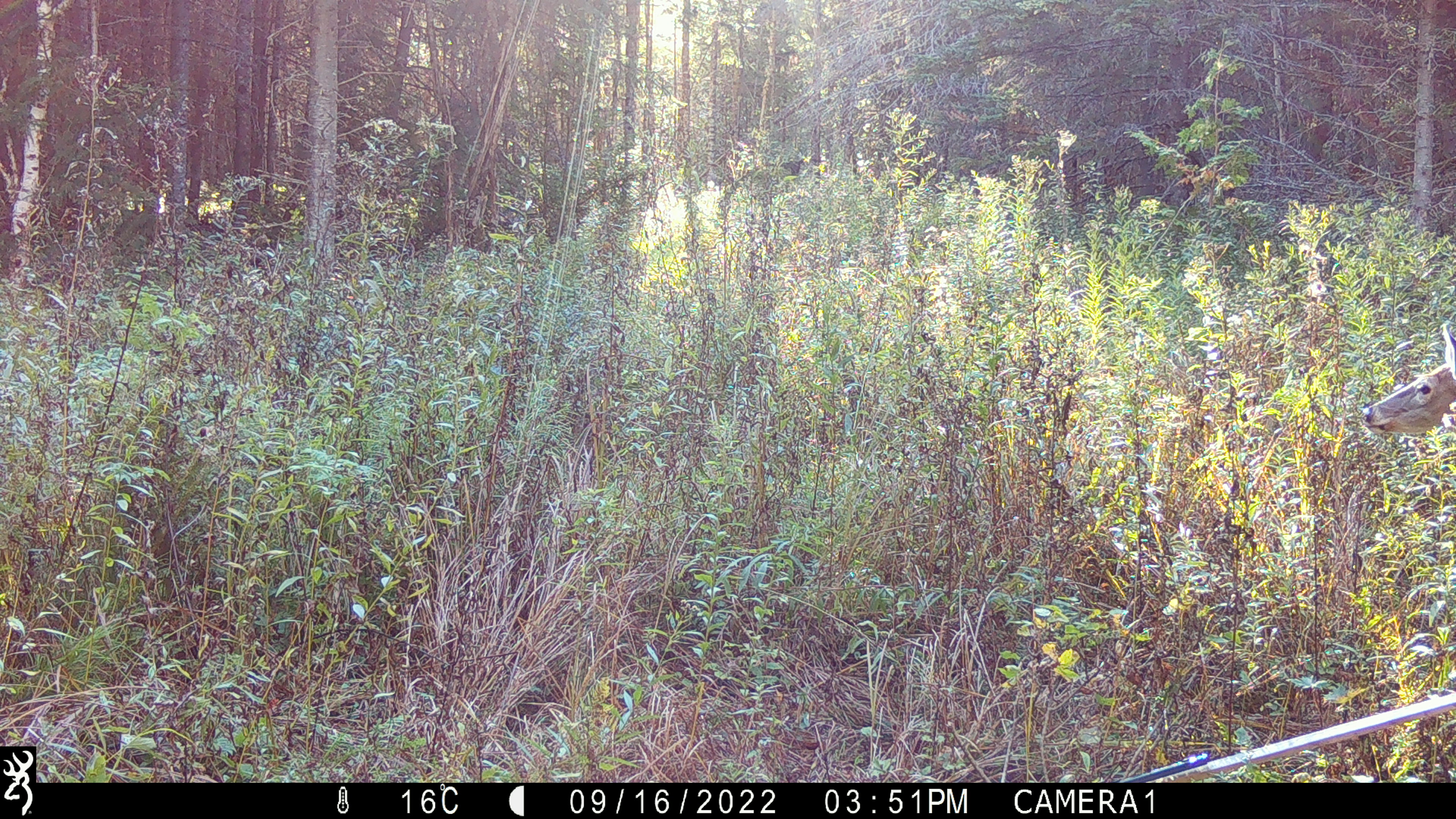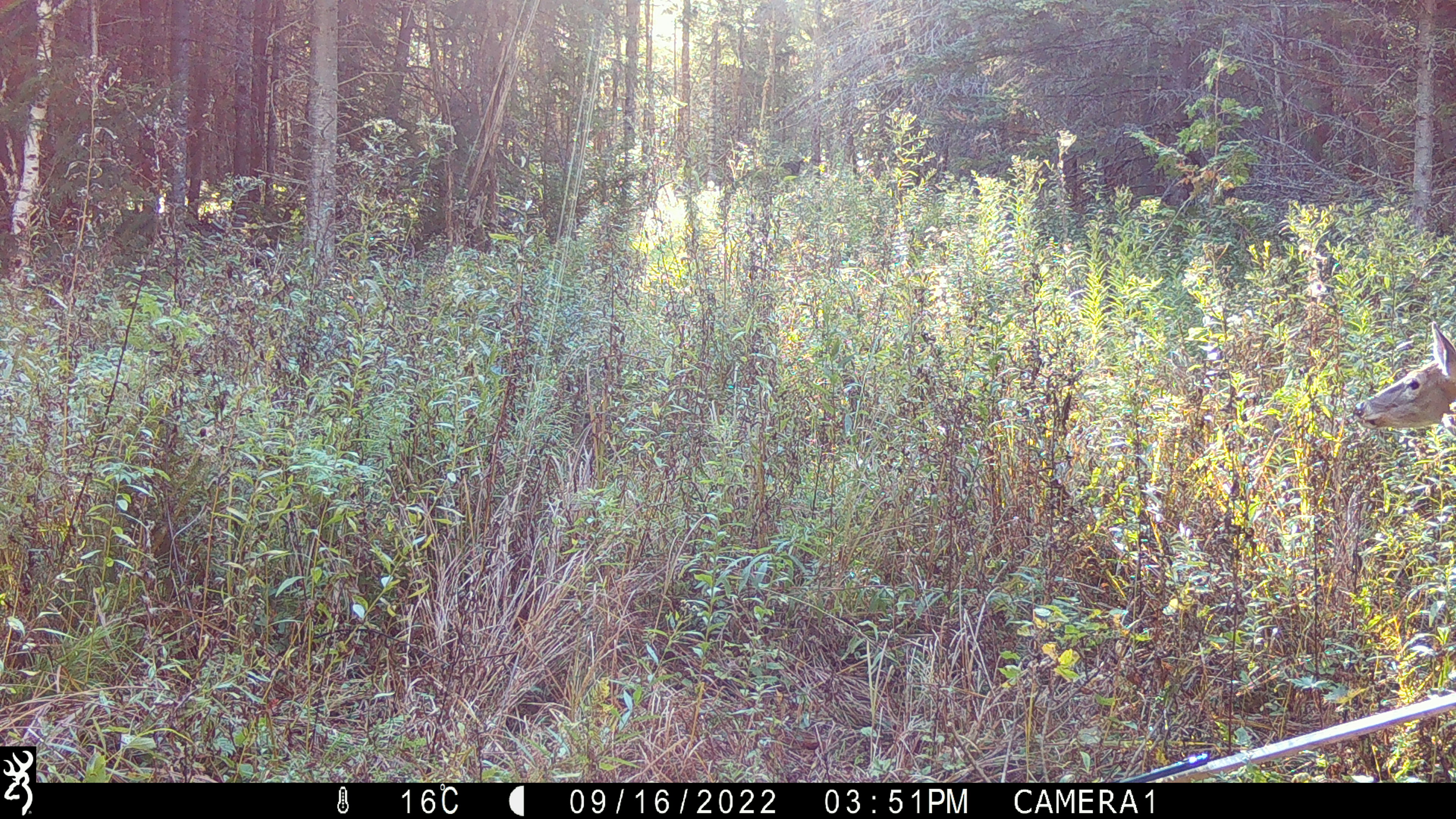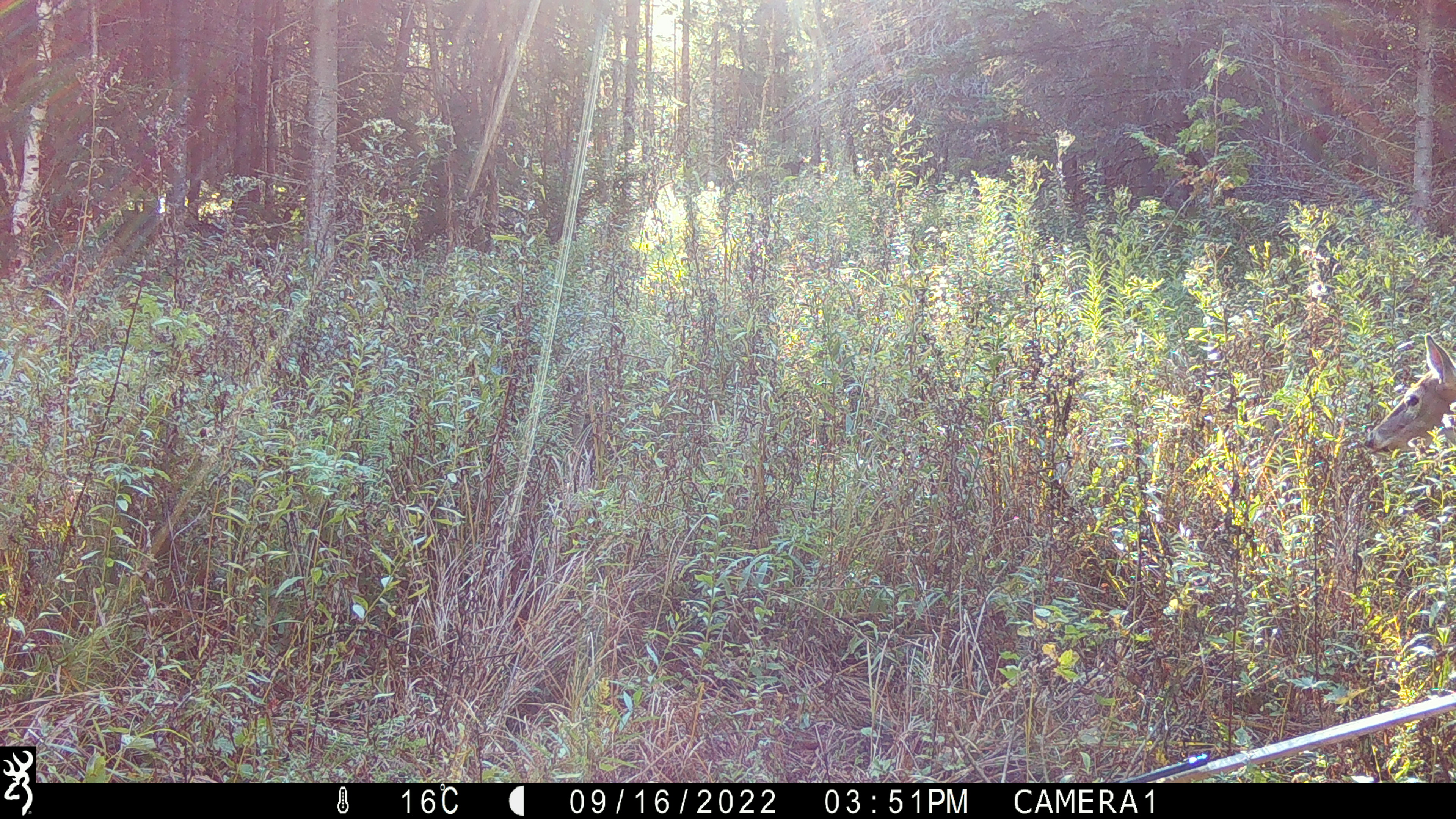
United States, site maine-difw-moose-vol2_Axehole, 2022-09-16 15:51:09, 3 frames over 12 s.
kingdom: Animalia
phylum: Chordata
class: Mammalia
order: Artiodactyla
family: Cervidae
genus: Odocoileus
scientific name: Odocoileus virginianus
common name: white-tailed deer